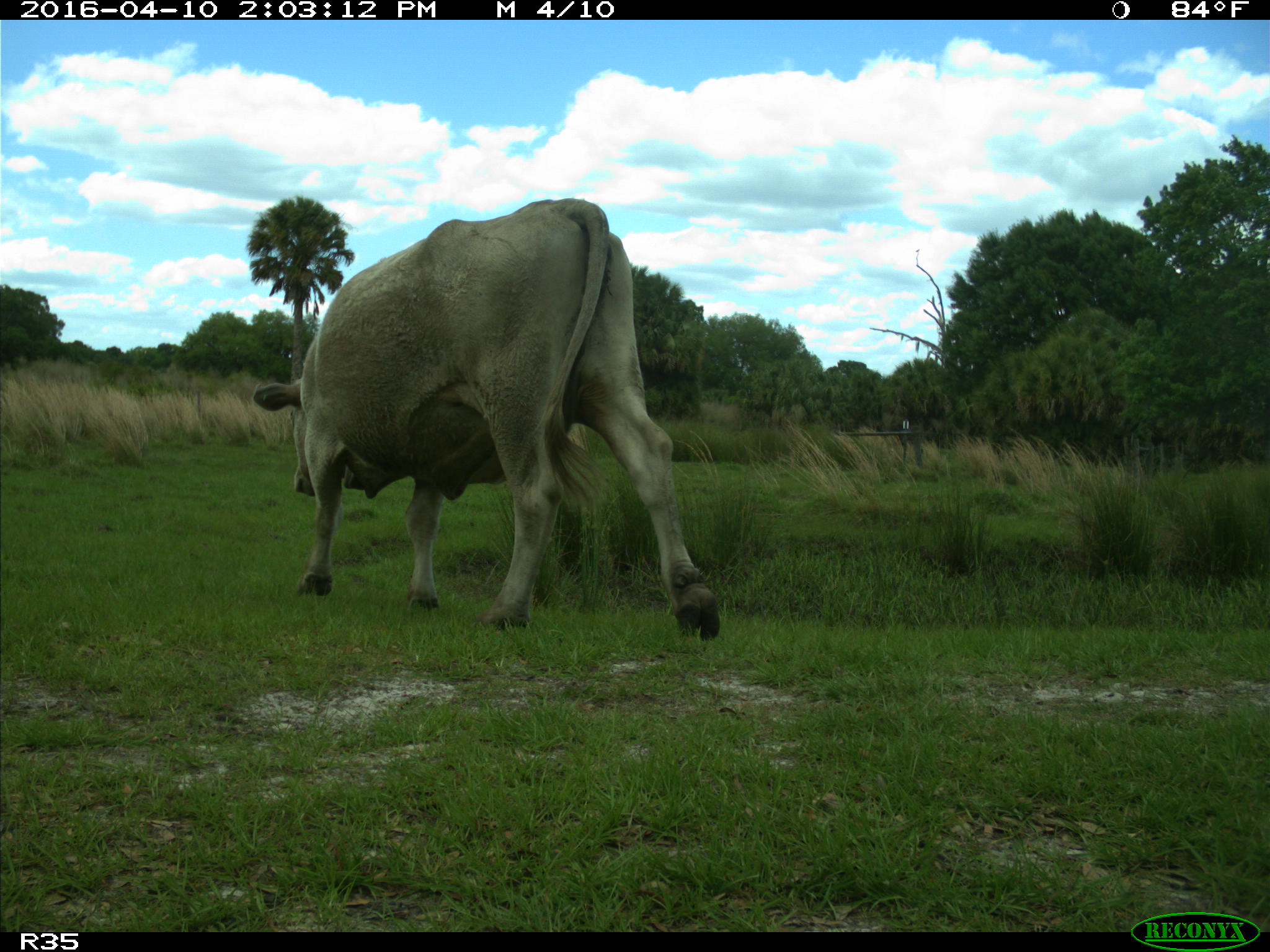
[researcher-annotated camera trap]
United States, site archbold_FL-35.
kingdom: Animalia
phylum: Chordata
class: Mammalia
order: Artiodactyla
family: Bovidae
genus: Bos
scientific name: Bos taurus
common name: domestic cow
Bos taurus (domestic cow).